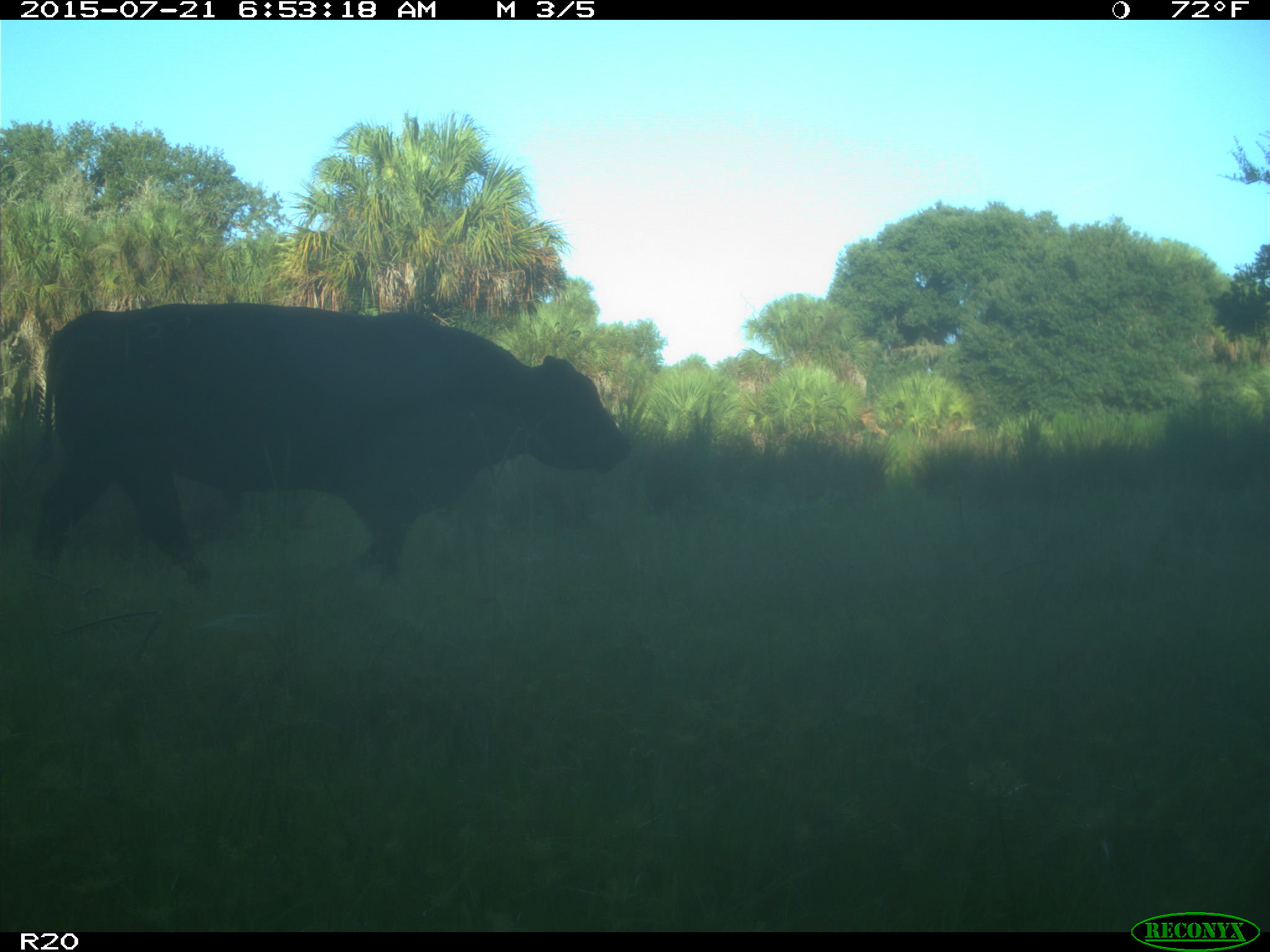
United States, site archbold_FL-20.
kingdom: Animalia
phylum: Chordata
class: Mammalia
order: Artiodactyla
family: Bovidae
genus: Bos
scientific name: Bos taurus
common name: domestic cow